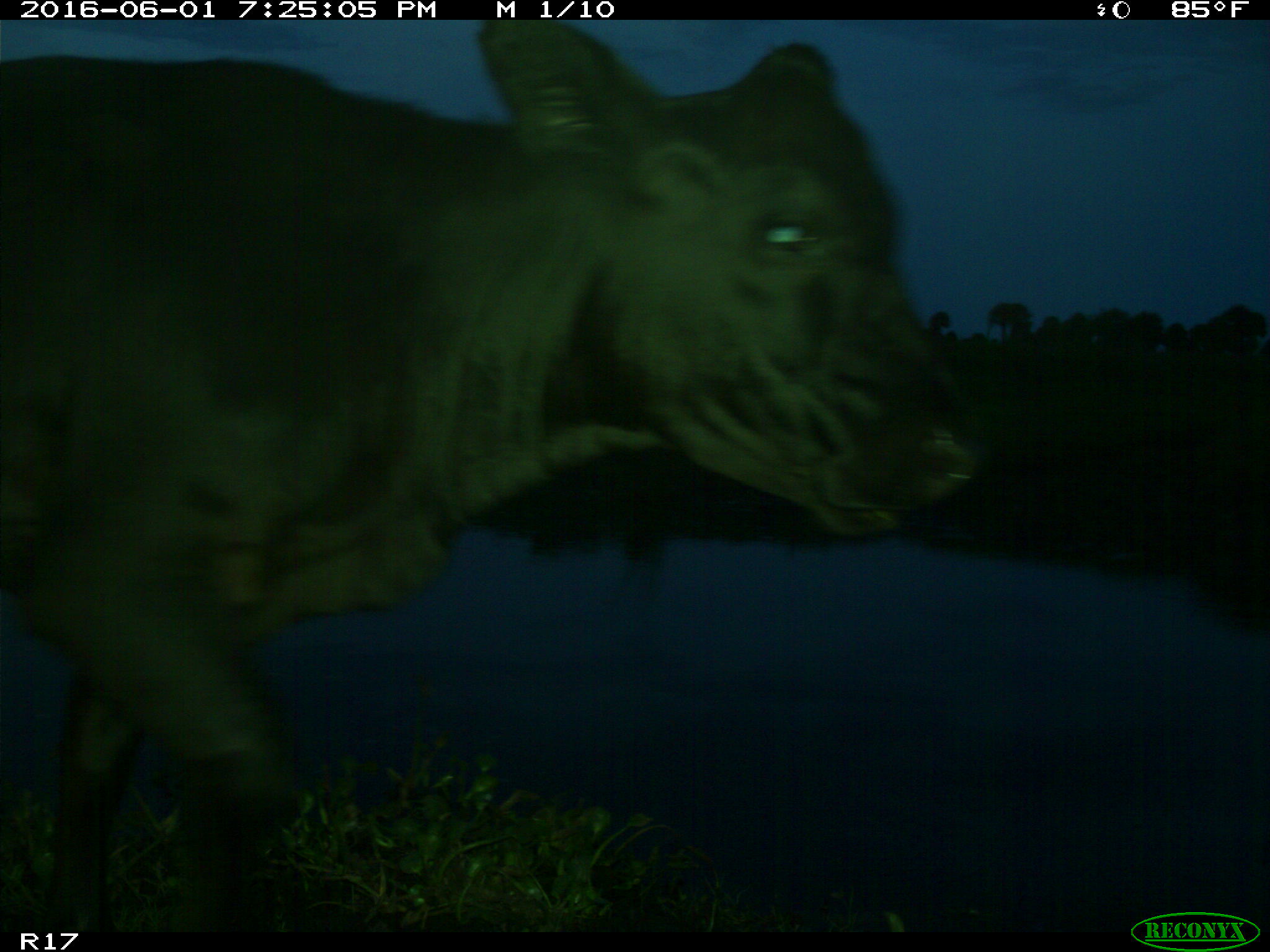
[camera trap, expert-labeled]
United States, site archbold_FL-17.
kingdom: Animalia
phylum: Chordata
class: Mammalia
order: Artiodactyla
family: Bovidae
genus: Bos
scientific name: Bos taurus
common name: domestic cow